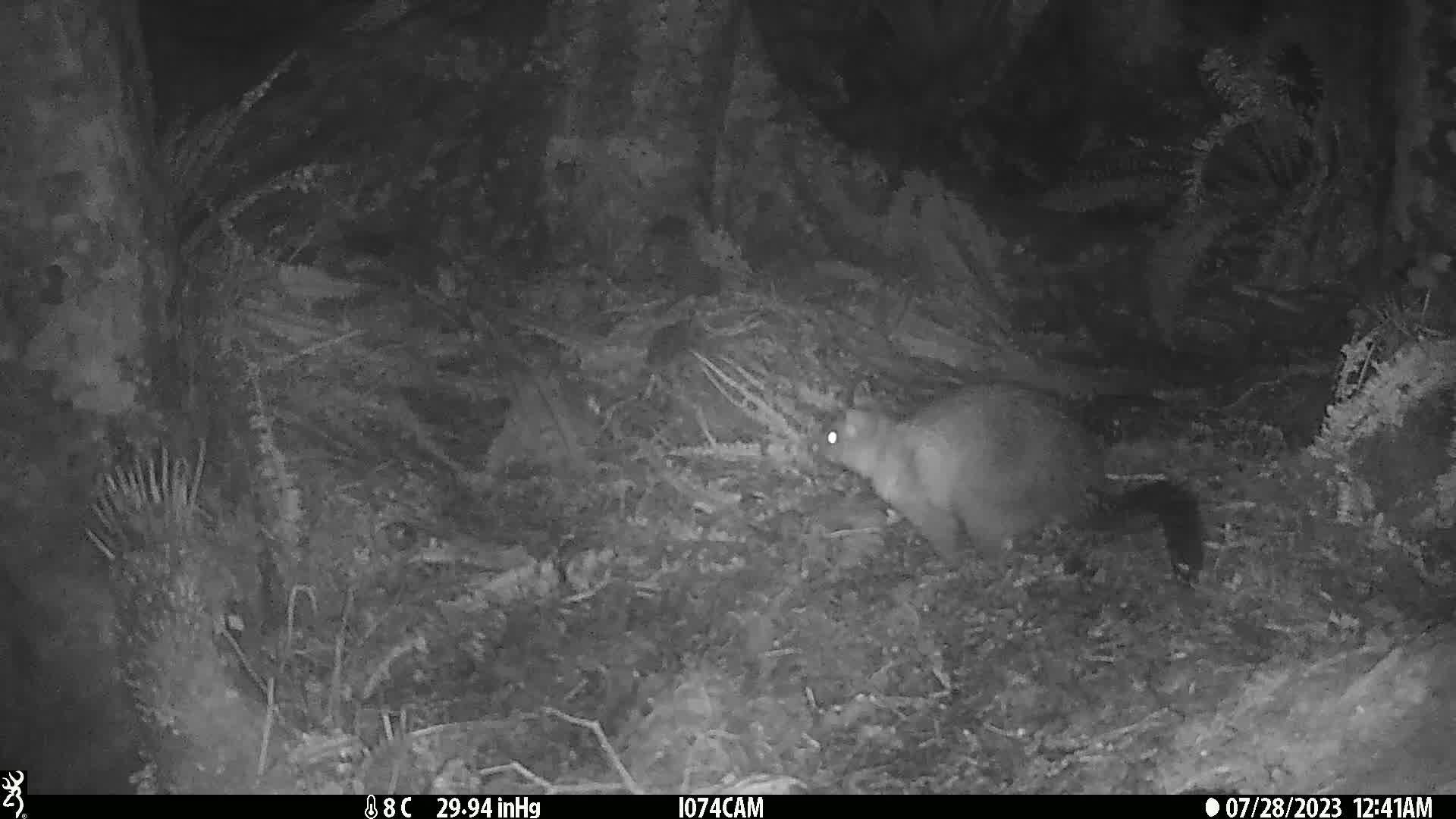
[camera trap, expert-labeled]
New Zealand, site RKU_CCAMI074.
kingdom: Animalia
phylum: Chordata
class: Mammalia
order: Diprotodontia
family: Phalangeridae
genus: Trichosurus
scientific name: Trichosurus vulpecula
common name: common brushtail possum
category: possum